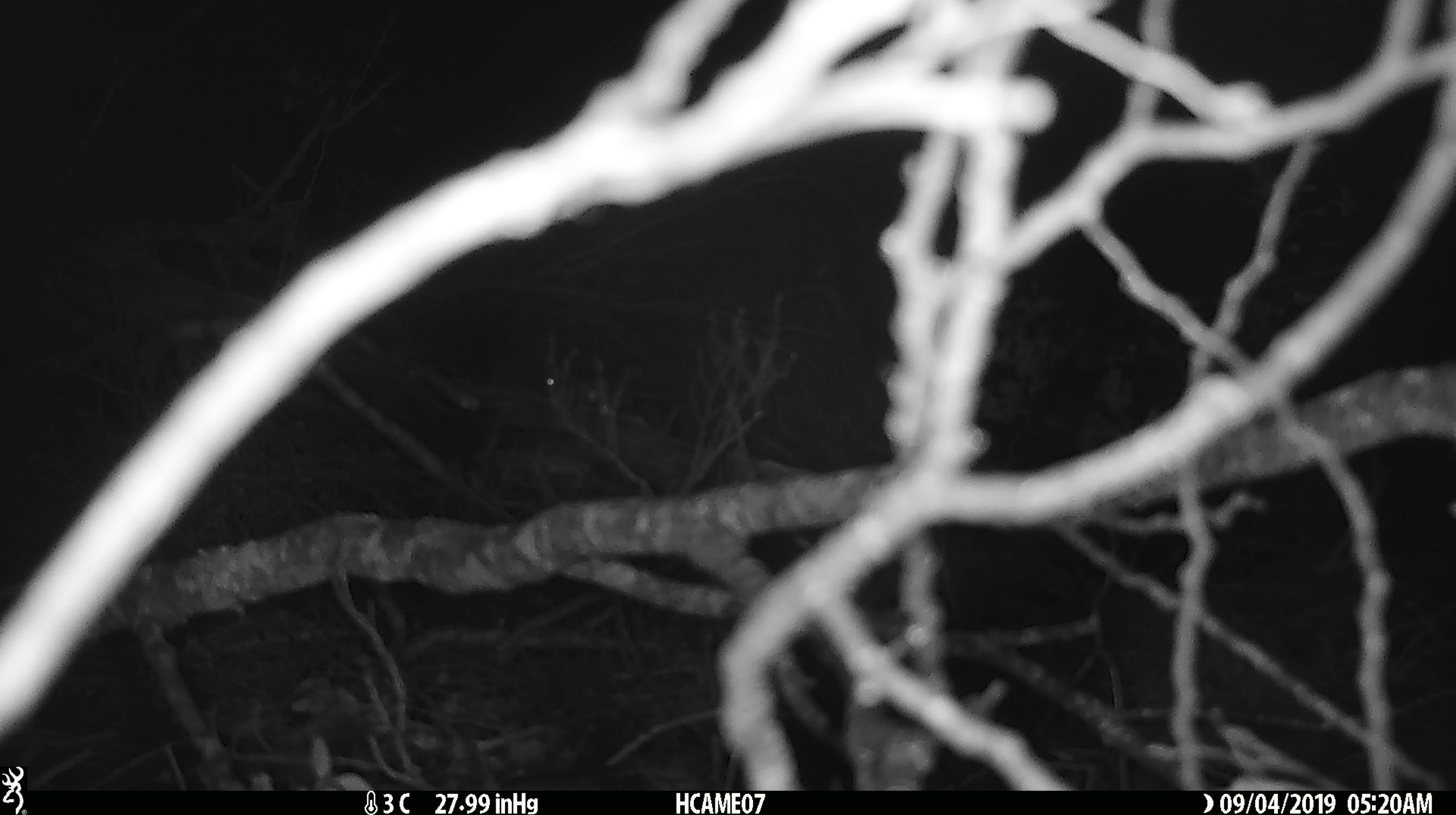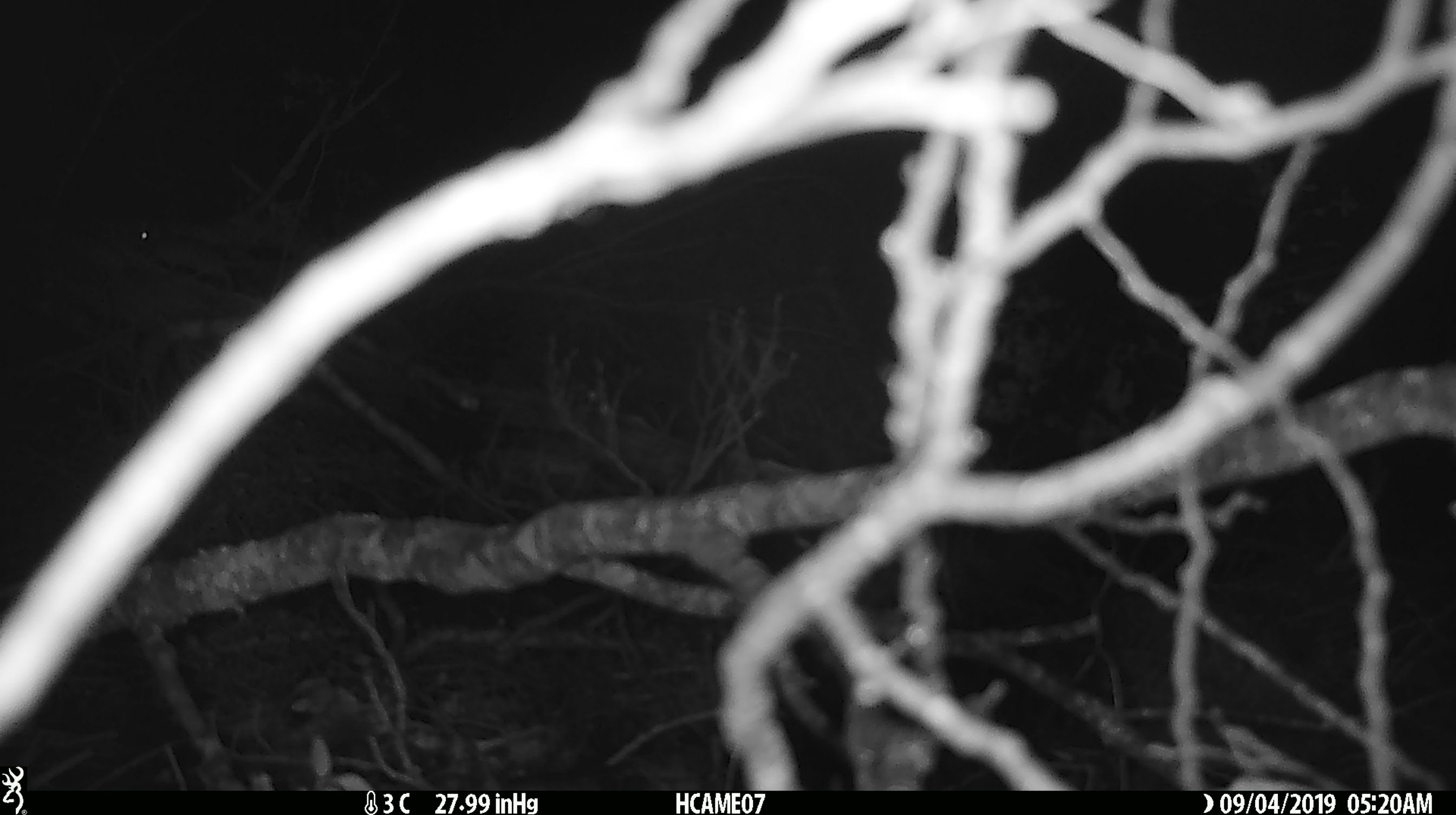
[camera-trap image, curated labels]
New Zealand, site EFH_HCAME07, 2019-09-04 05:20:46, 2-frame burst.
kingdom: Animalia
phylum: Chordata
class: Mammalia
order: Rodentia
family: Muridae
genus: Mus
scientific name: Mus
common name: mouse